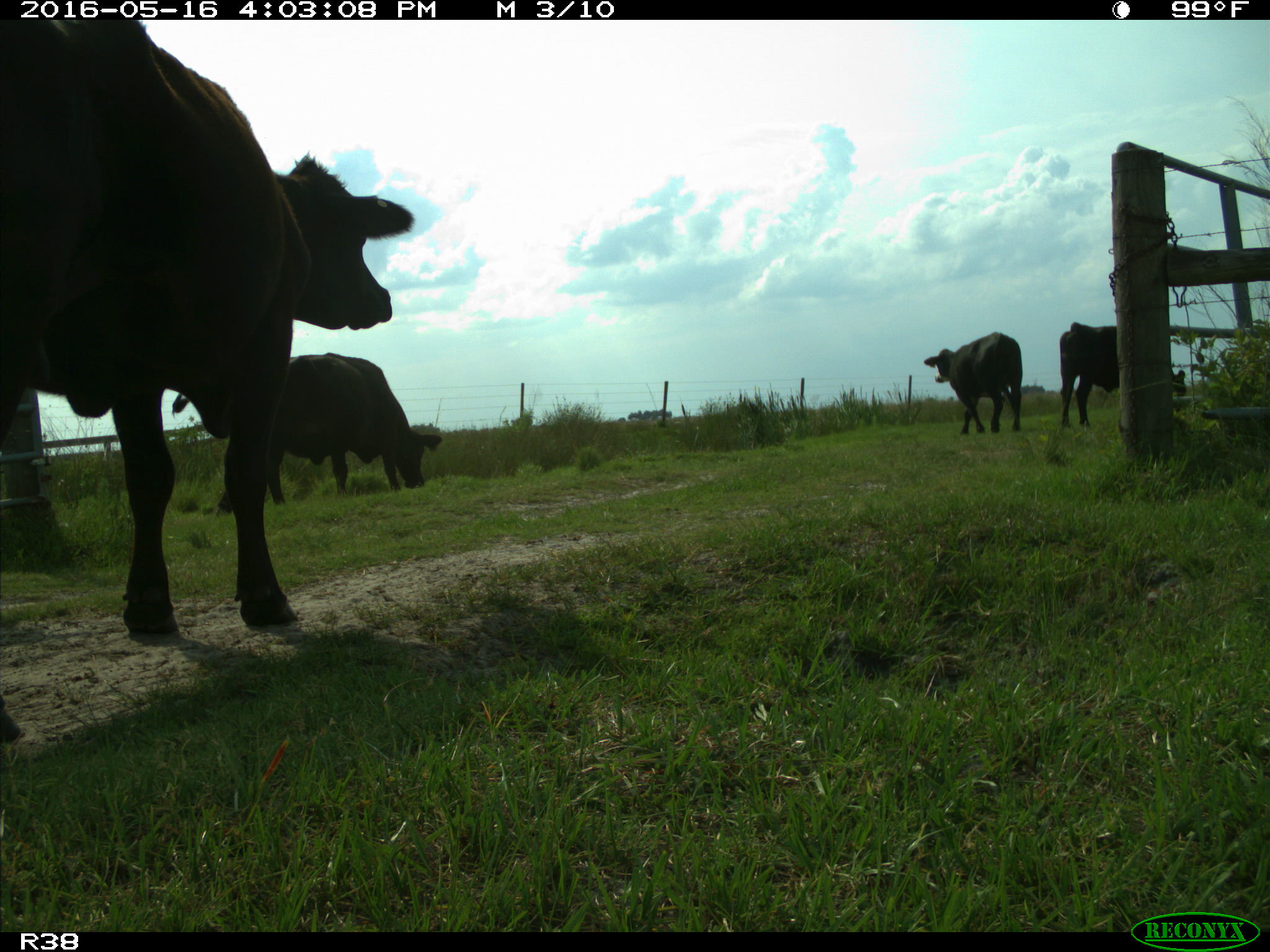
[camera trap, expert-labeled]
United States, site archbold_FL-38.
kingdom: Animalia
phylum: Chordata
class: Mammalia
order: Artiodactyla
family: Bovidae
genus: Bos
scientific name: Bos taurus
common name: domestic cow